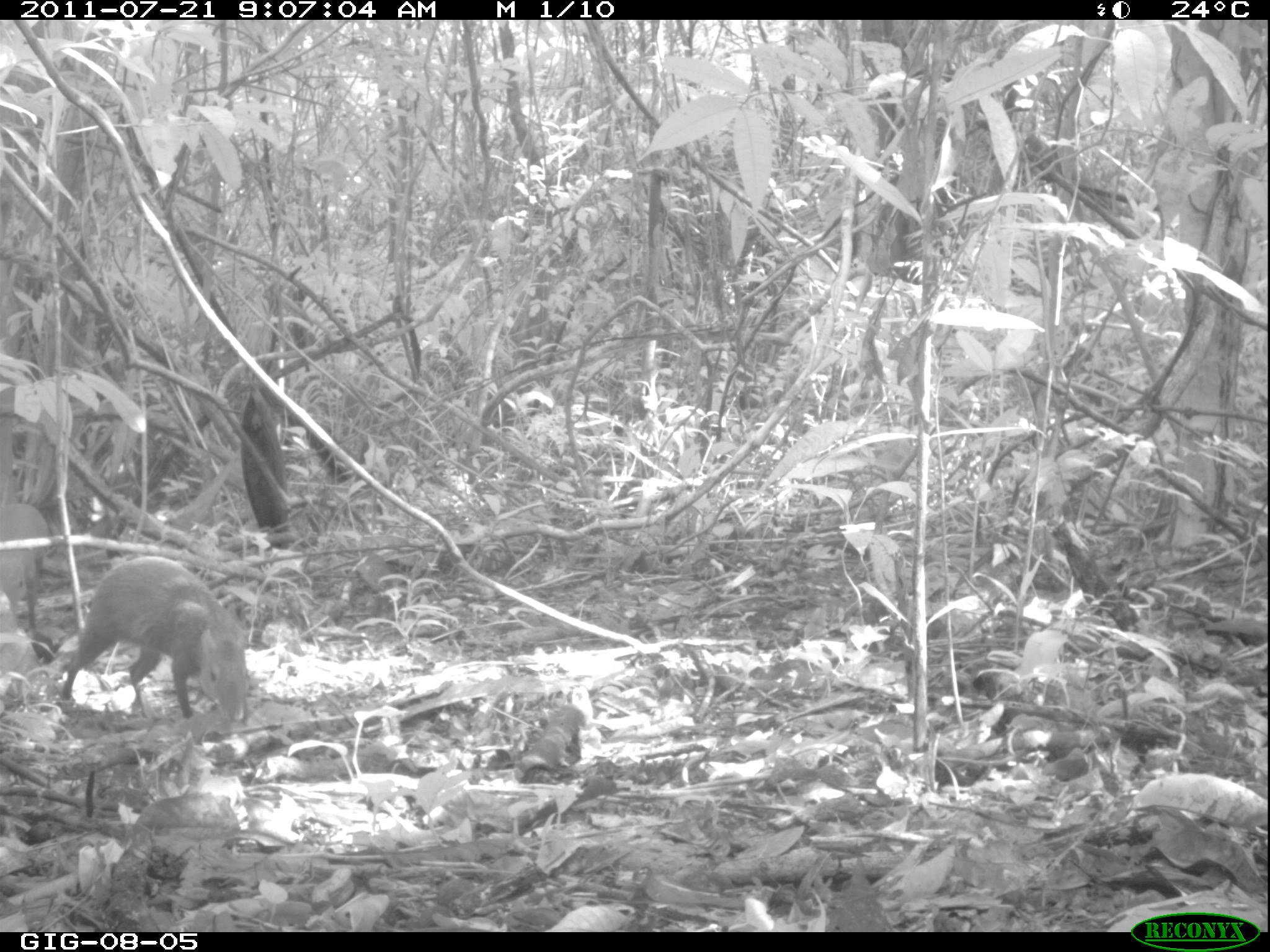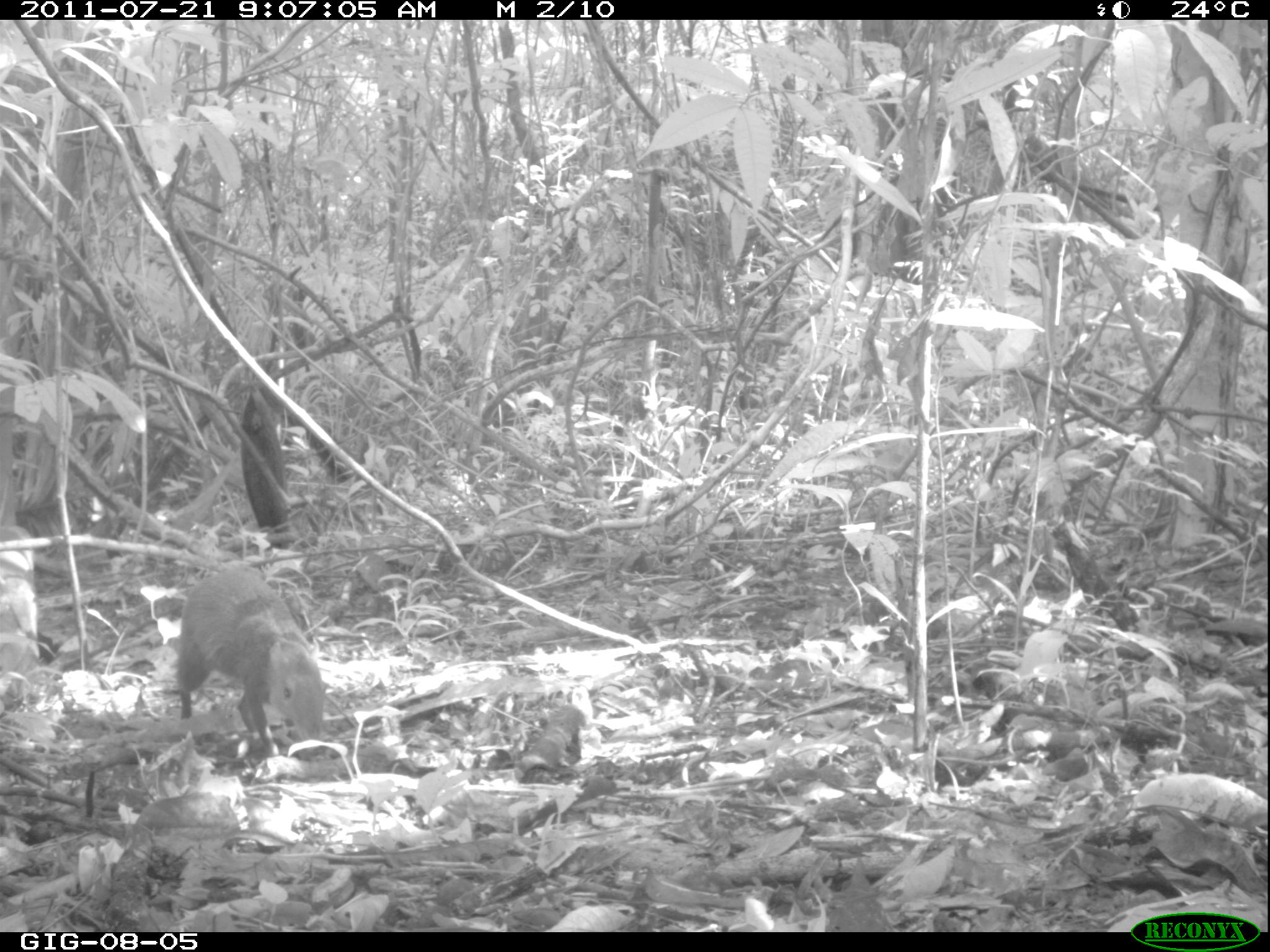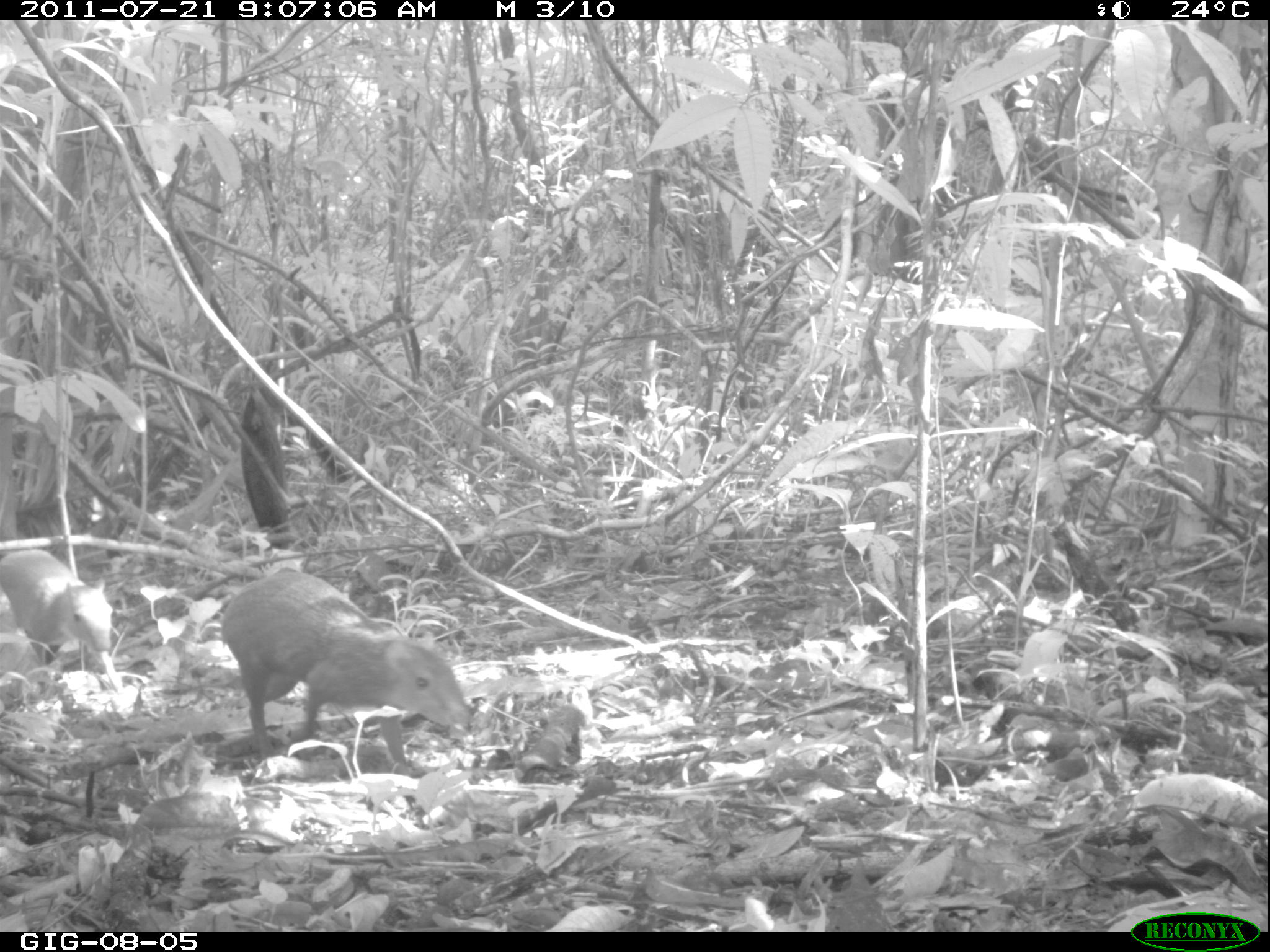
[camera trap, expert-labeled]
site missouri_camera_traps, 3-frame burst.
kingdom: Animalia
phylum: Chordata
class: Mammalia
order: Rodentia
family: Dasyproctidae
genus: Dasyprocta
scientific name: Dasyprocta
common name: agouti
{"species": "agouti (Dasyprocta)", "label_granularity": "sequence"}